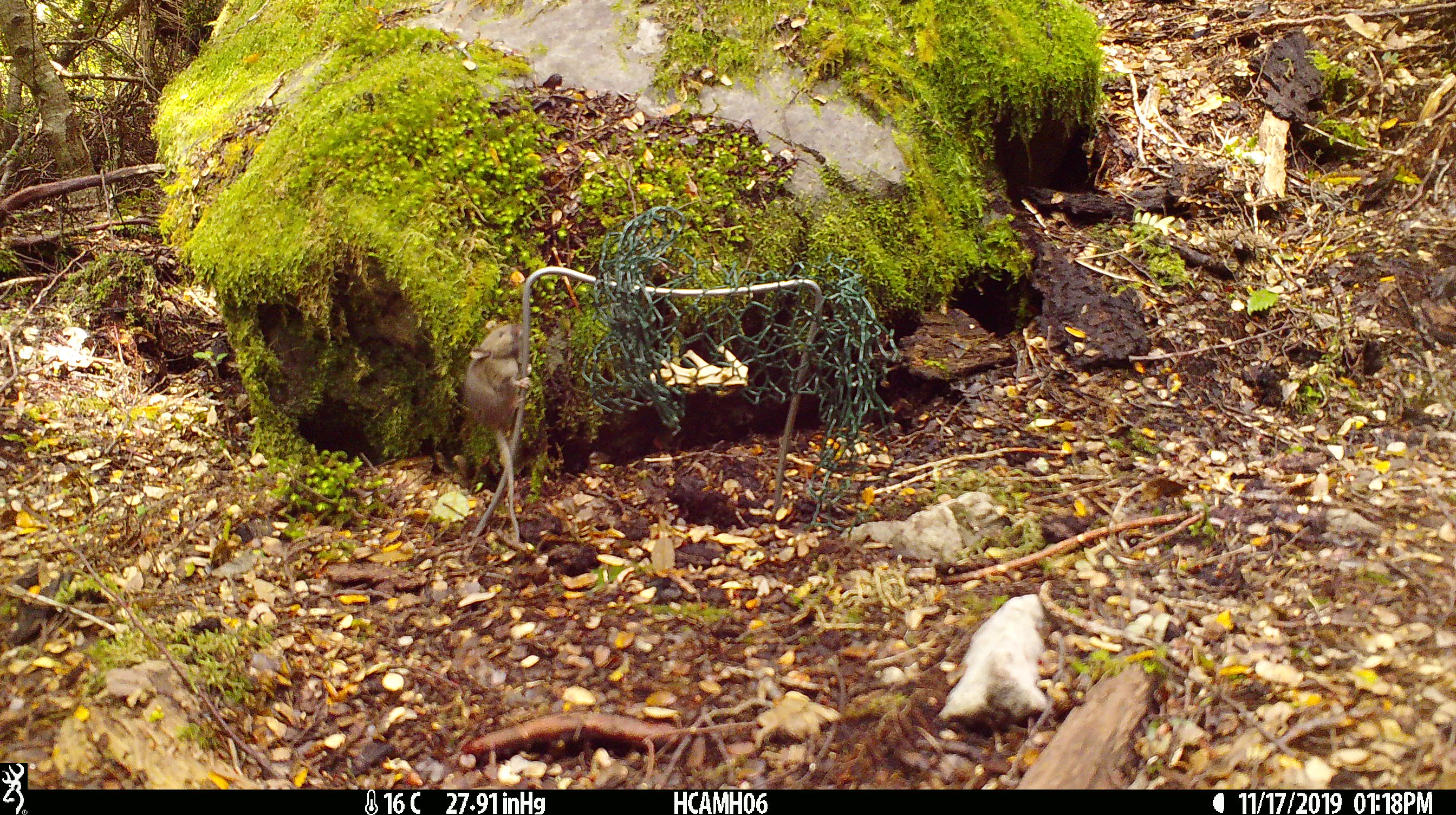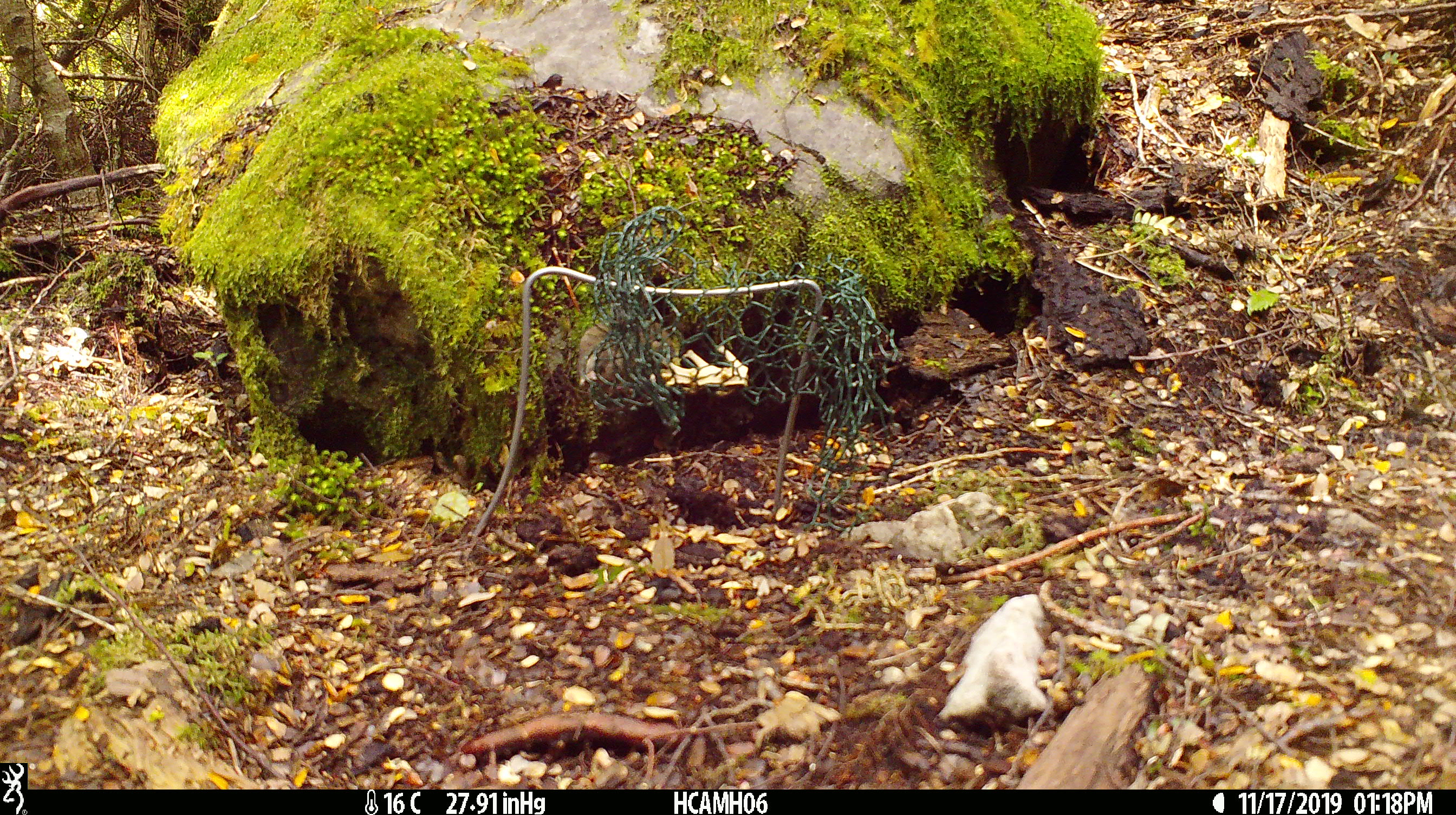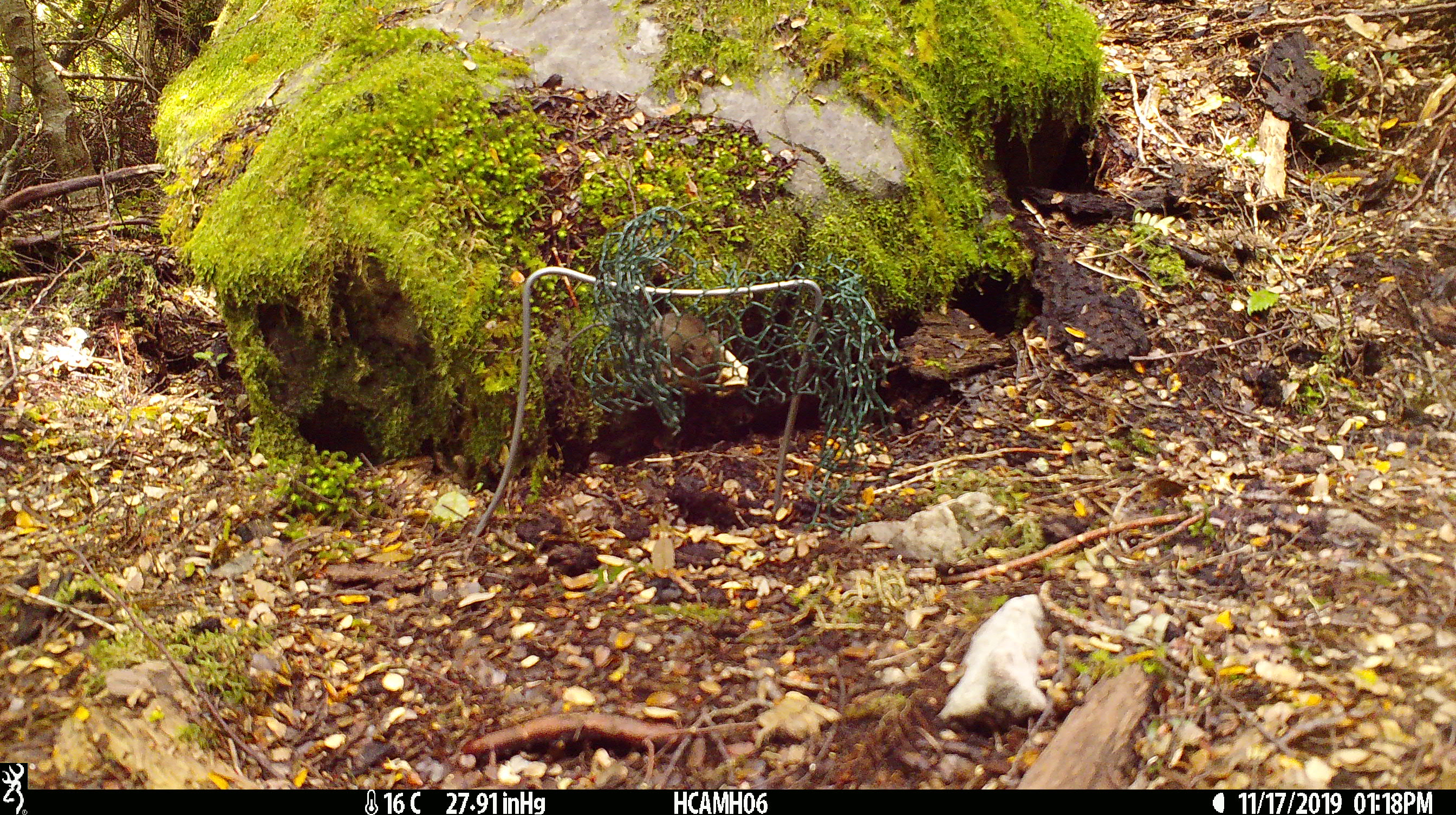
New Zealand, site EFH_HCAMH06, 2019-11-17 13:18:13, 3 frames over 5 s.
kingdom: Animalia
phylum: Chordata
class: Mammalia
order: Rodentia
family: Muridae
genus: Mus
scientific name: Mus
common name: mouse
Mouse (Mus).